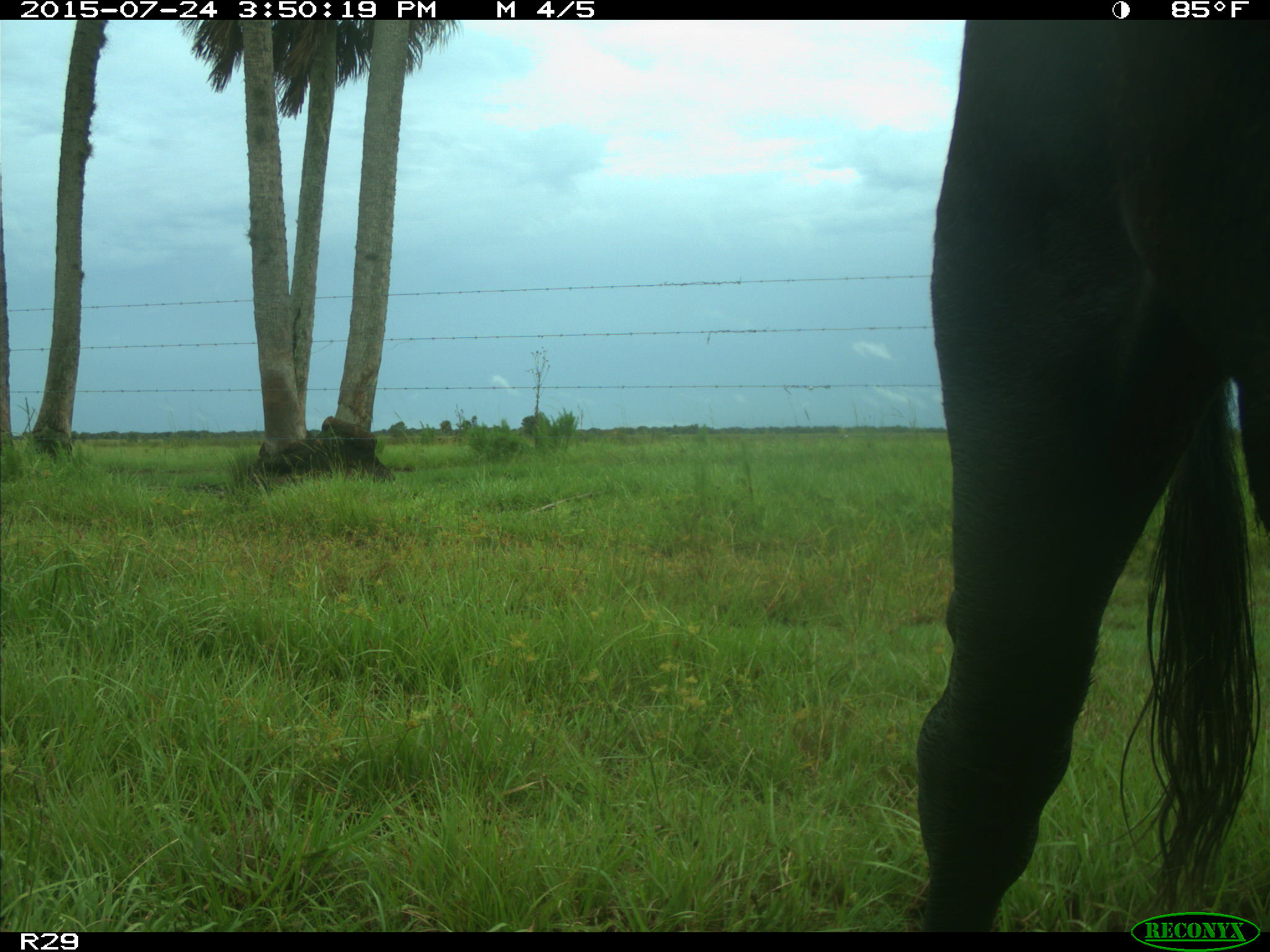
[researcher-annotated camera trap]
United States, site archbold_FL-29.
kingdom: Animalia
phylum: Chordata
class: Mammalia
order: Artiodactyla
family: Bovidae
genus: Bos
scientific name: Bos taurus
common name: domestic cow